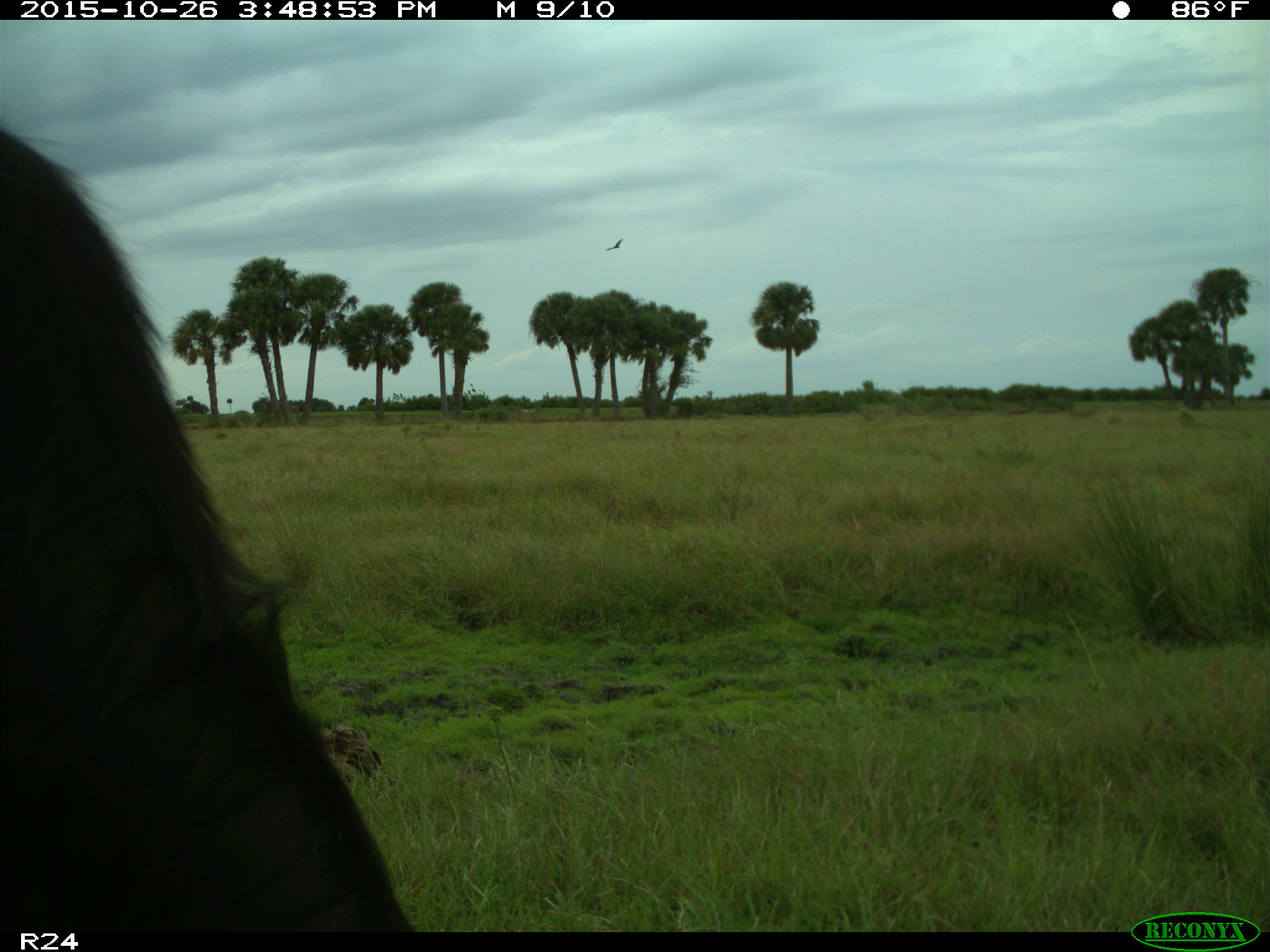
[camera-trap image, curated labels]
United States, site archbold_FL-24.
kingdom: Animalia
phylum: Chordata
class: Mammalia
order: Artiodactyla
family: Bovidae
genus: Bos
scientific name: Bos taurus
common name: domestic cow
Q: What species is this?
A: Bos taurus (domestic cow).